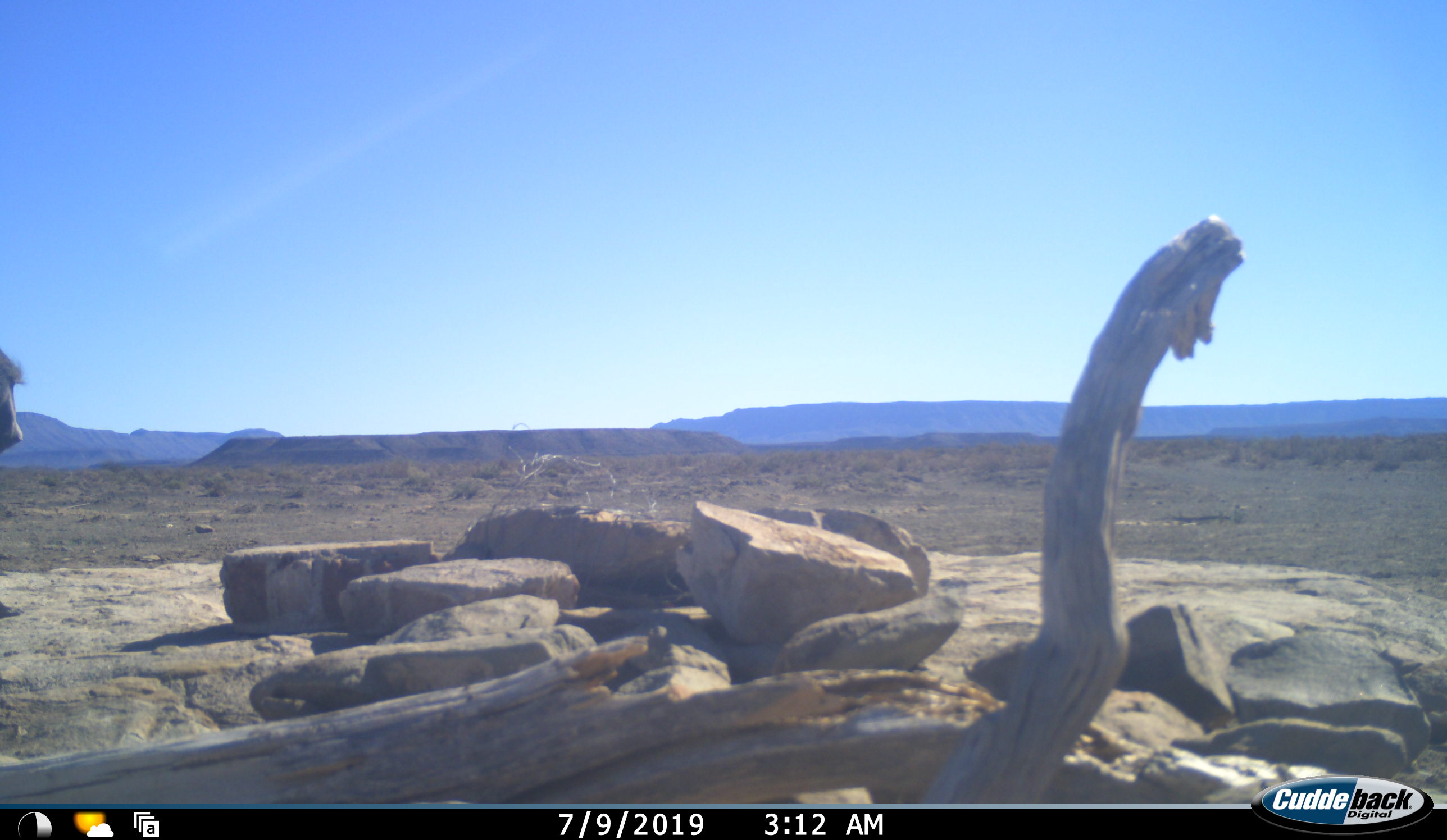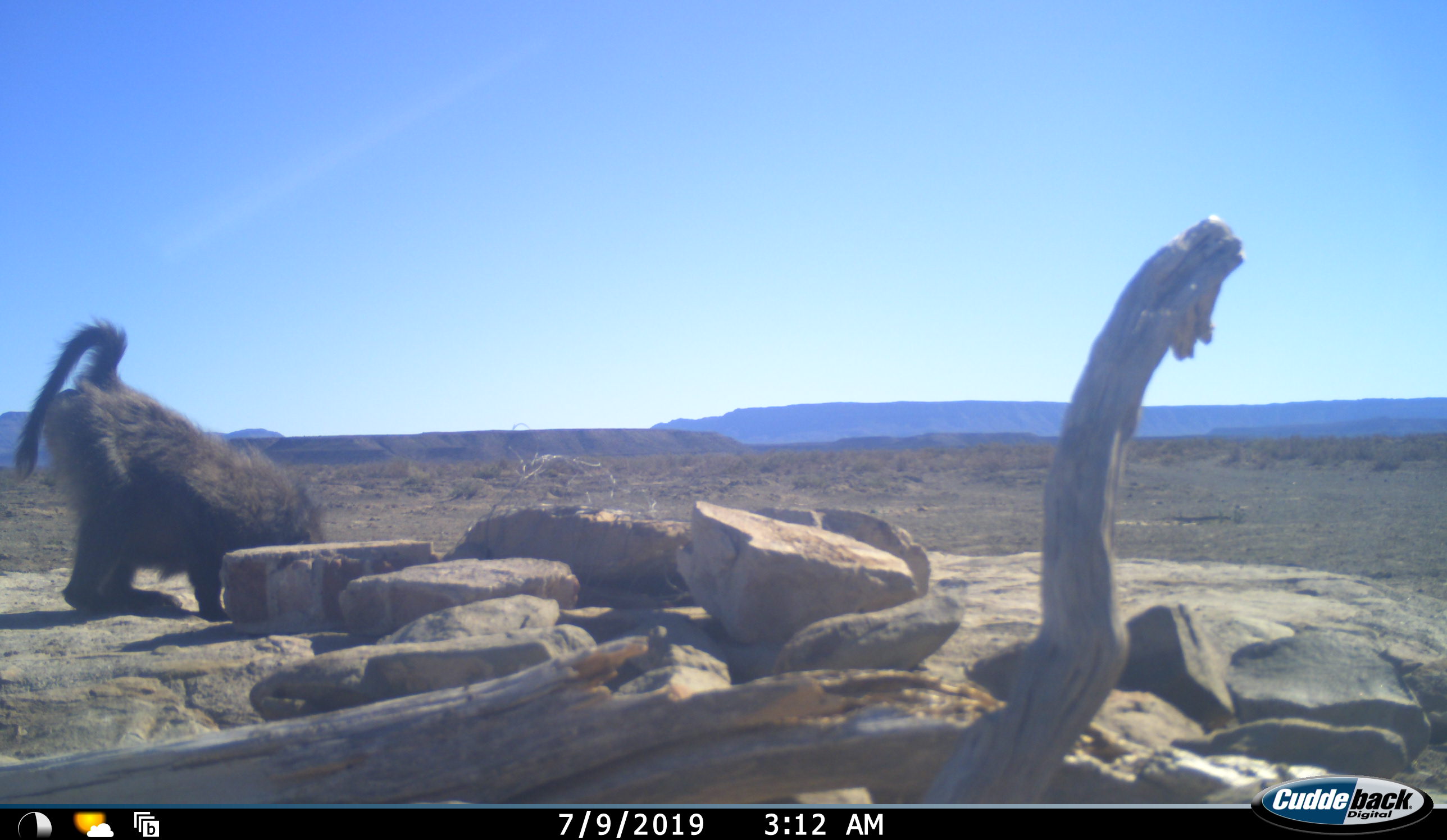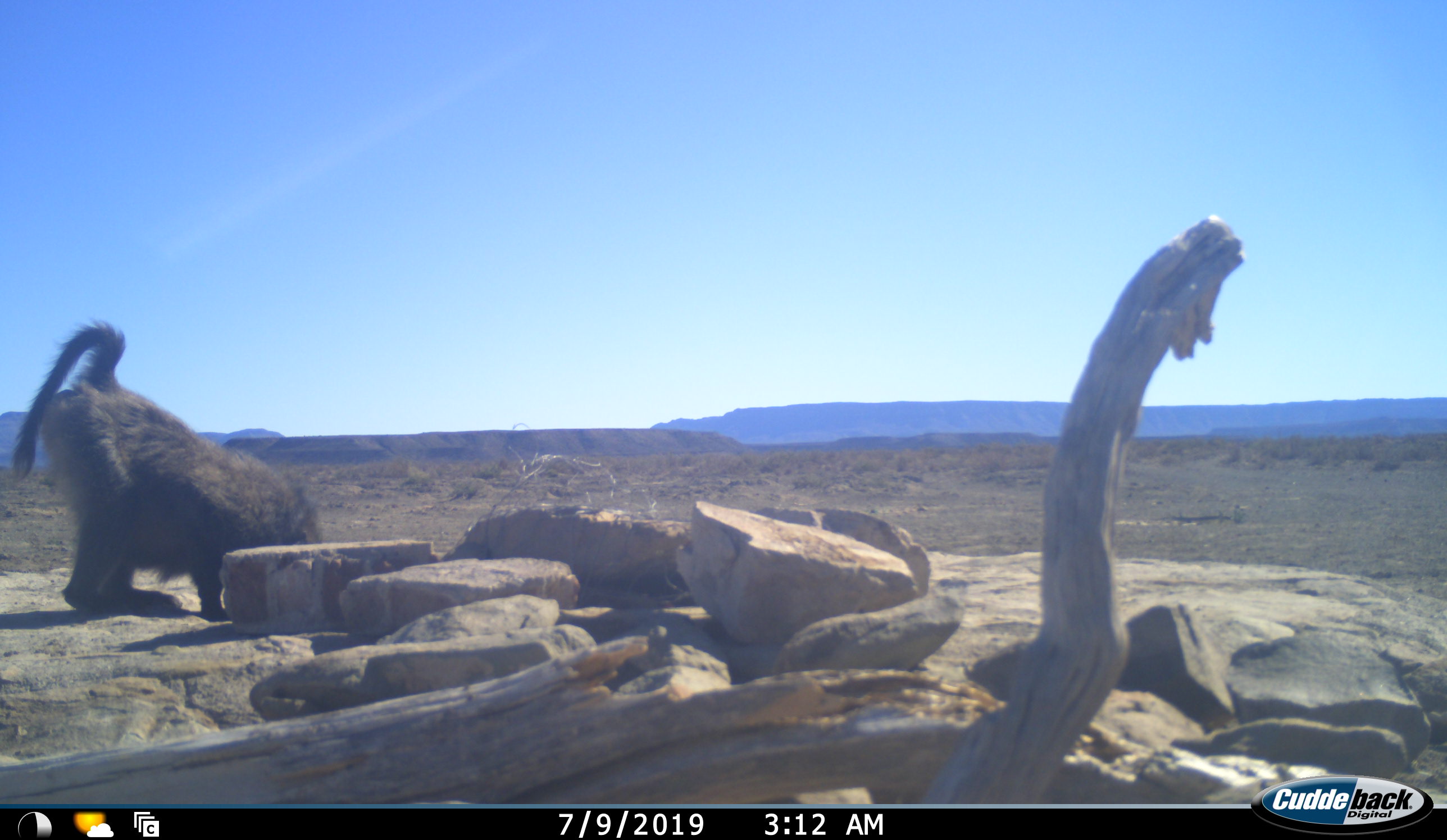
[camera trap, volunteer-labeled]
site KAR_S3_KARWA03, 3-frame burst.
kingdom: Animalia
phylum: Chordata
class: Mammalia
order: Primates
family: Cercopithecidae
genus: Papio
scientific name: Papio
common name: baboon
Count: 1.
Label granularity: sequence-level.